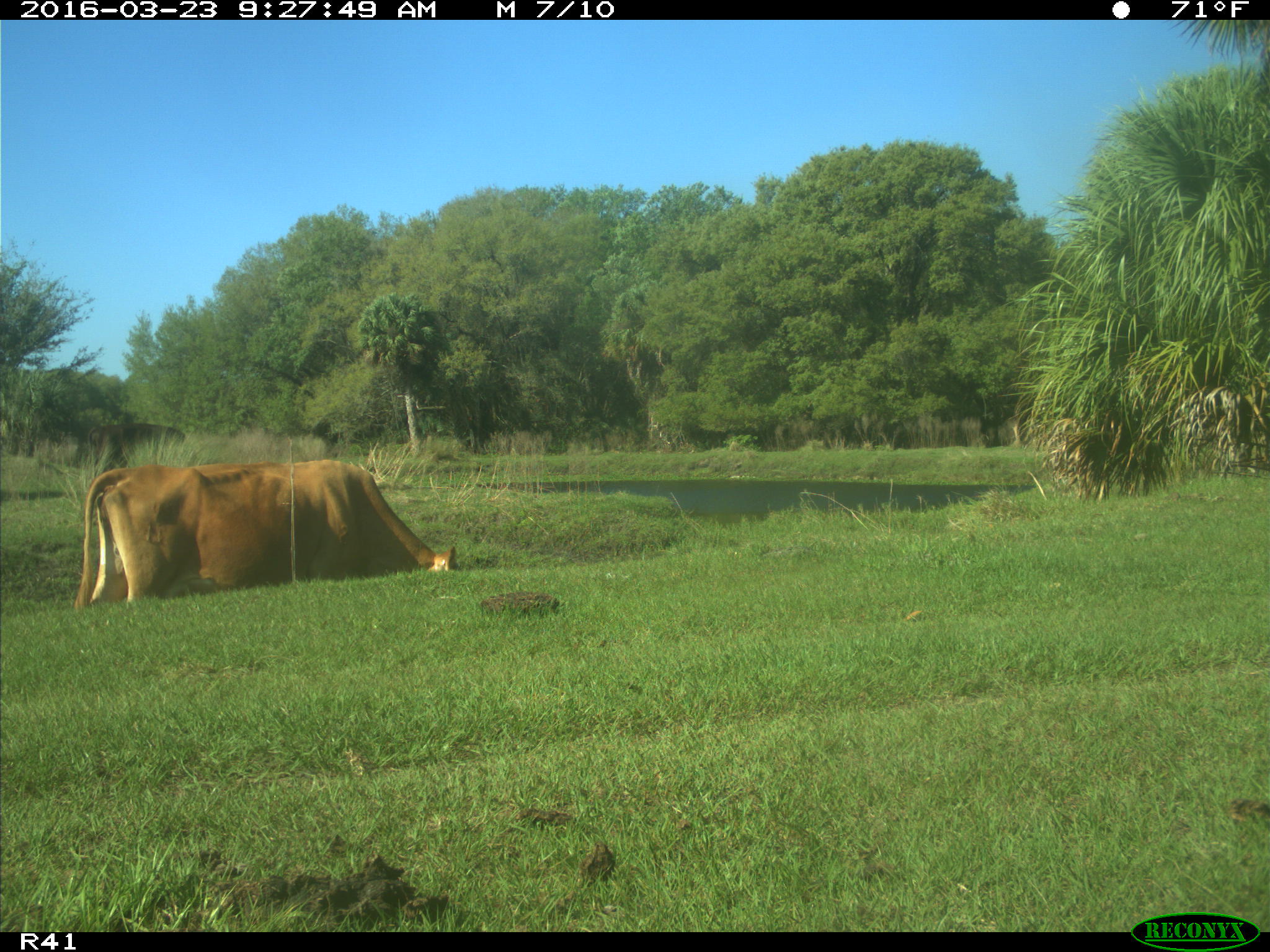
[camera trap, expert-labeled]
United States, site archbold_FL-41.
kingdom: Animalia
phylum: Chordata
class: Mammalia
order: Artiodactyla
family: Bovidae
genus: Bos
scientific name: Bos taurus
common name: domestic cow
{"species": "Bos taurus (domestic cow)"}